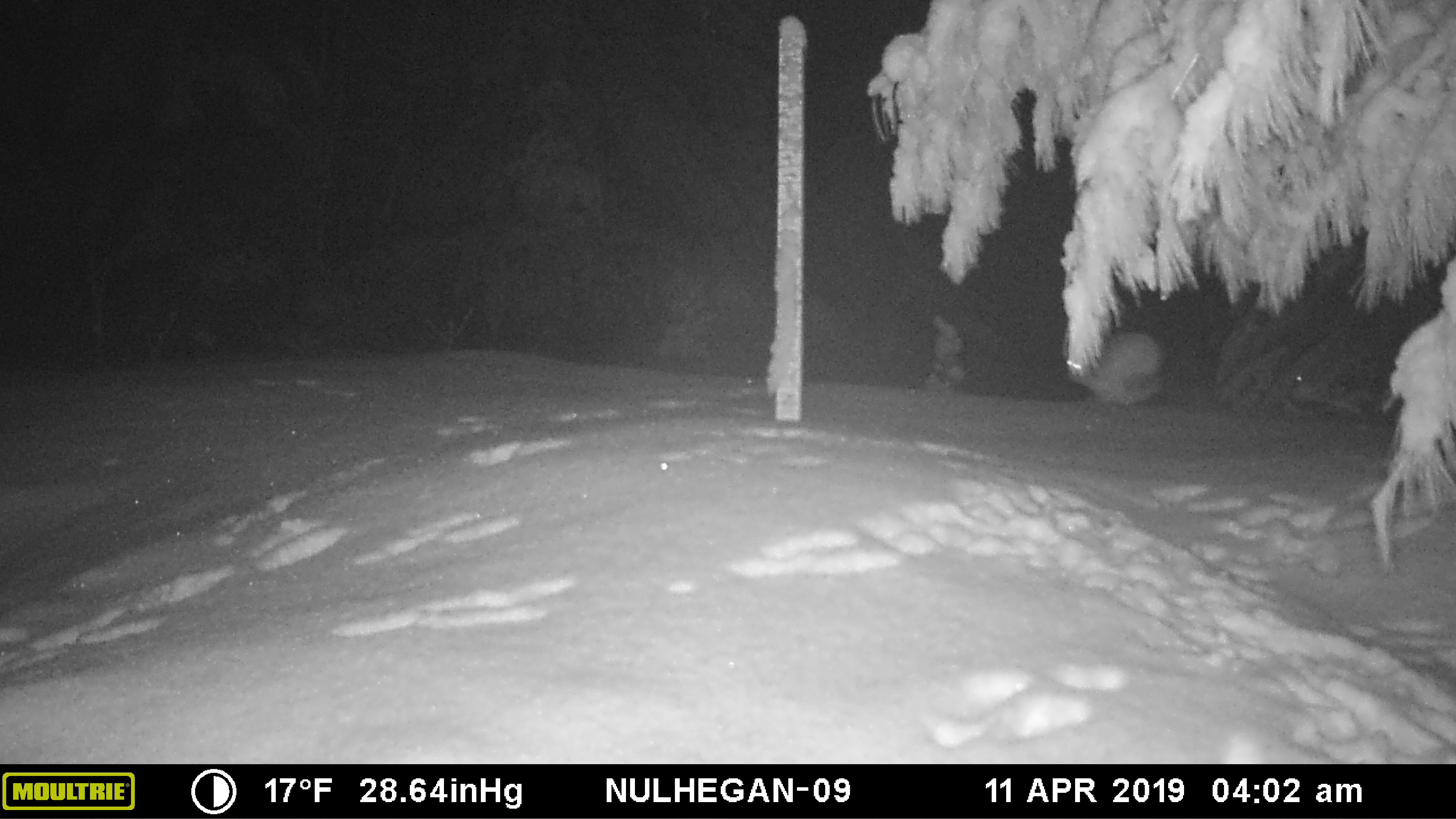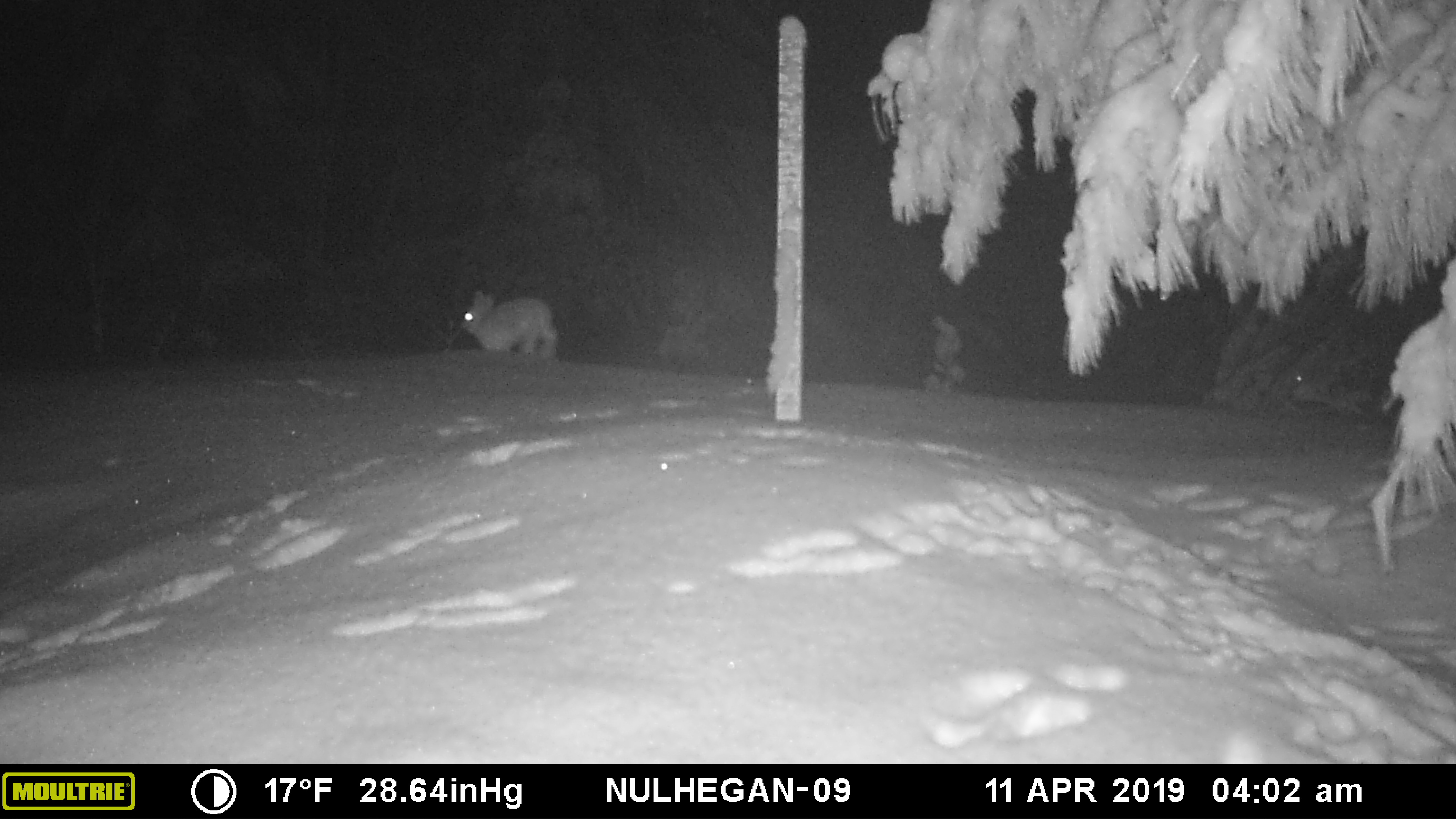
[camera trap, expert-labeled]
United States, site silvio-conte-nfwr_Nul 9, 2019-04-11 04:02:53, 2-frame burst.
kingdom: Animalia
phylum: Chordata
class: Mammalia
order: Lagomorpha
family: Leporidae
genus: Lepus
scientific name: Lepus americanus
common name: snowshoe hare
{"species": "snowshoe hare (Lepus americanus)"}